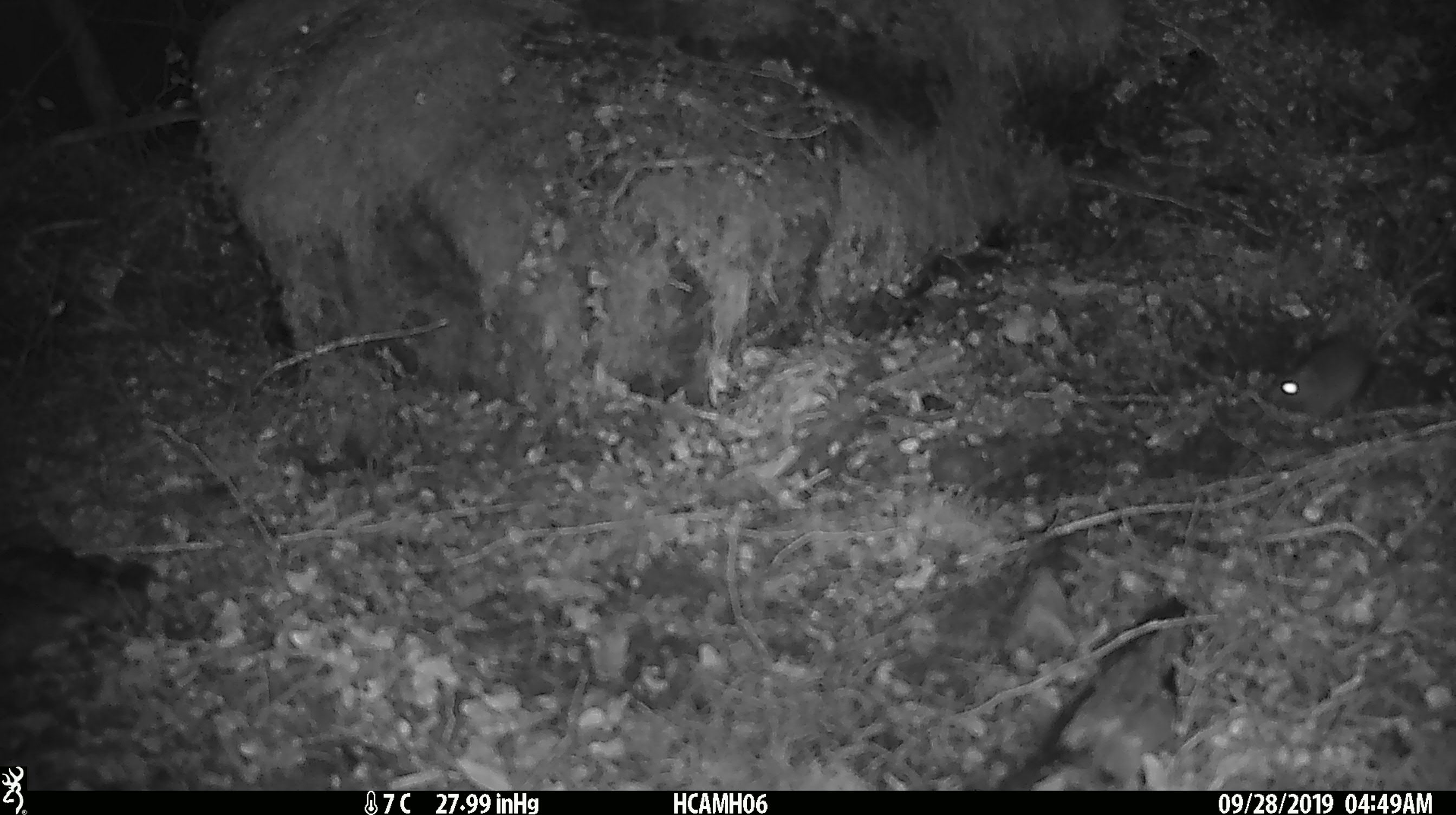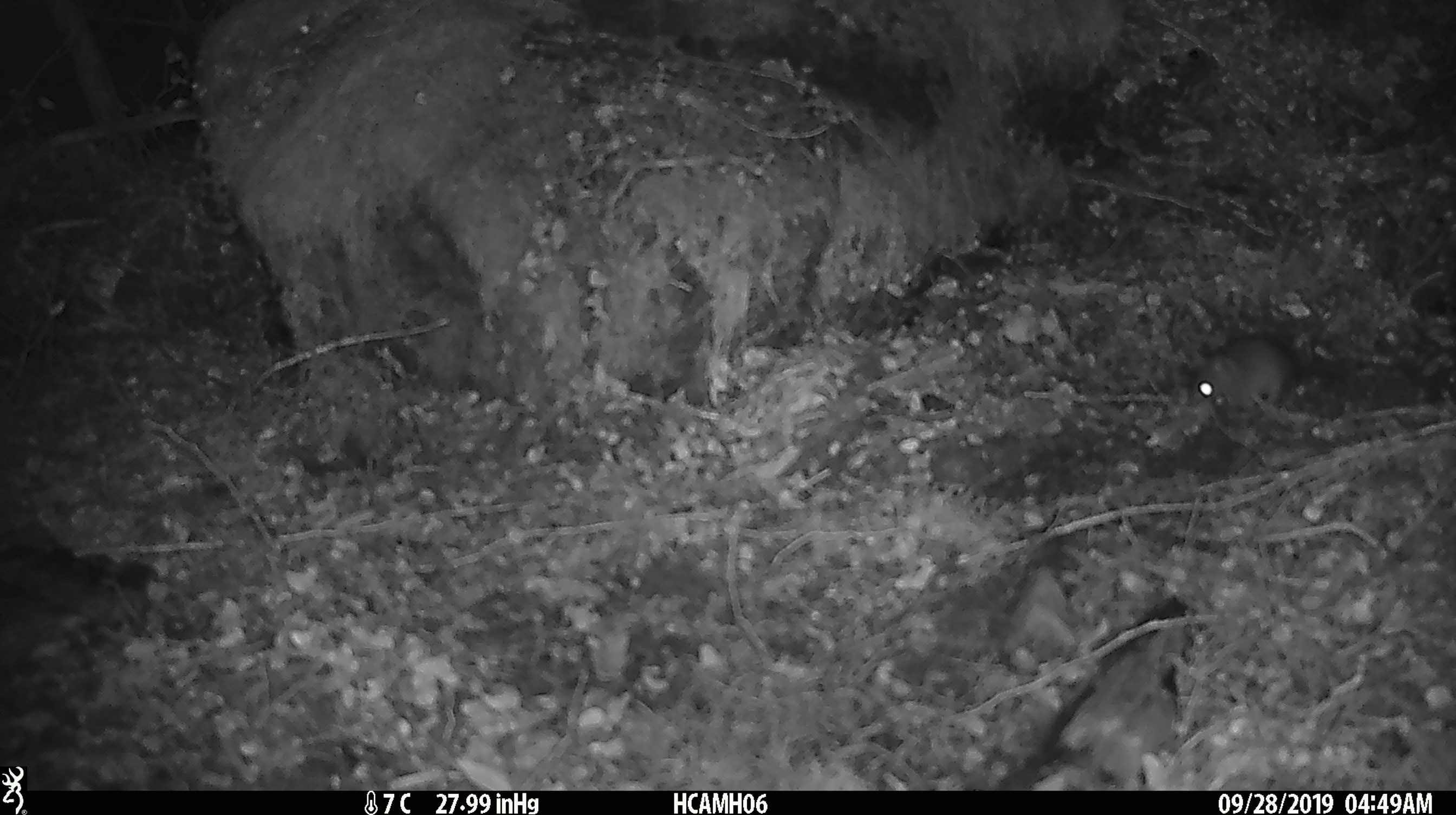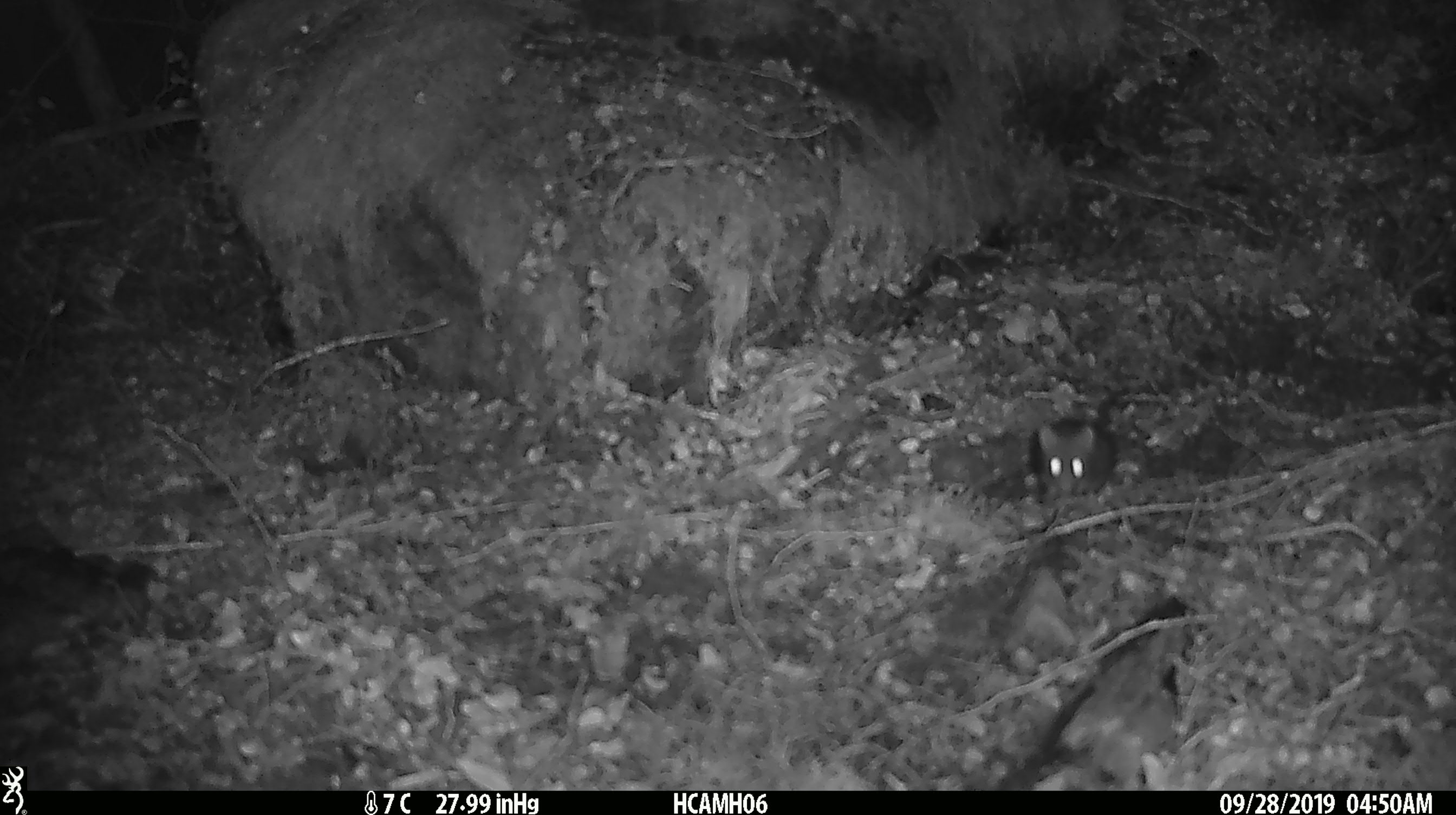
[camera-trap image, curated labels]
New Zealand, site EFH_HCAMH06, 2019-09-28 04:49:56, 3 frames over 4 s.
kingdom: Animalia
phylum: Chordata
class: Mammalia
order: Rodentia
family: Muridae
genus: Mus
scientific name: Mus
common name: mouse